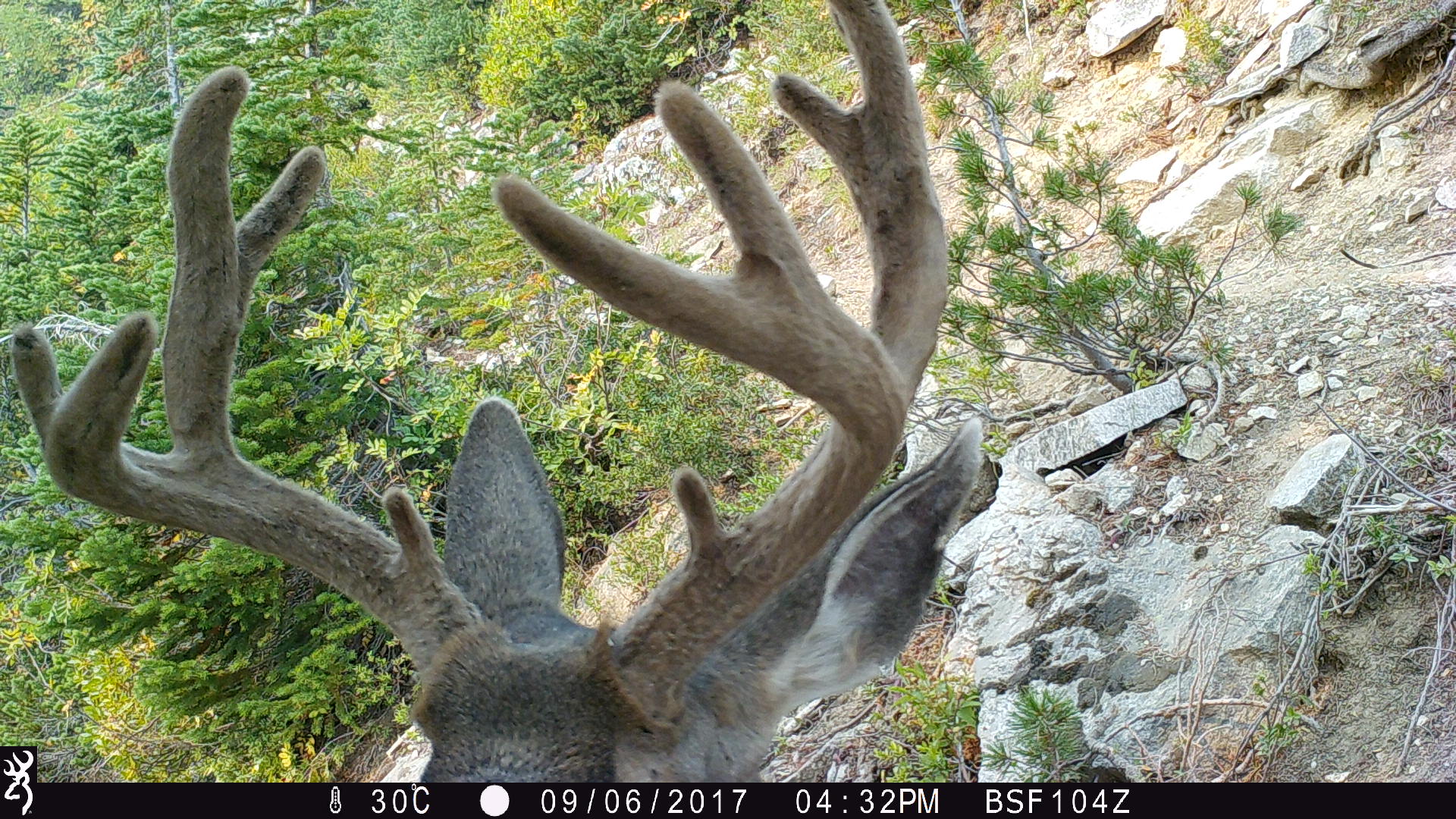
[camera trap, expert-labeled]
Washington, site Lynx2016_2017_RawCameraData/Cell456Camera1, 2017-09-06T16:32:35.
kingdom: Animalia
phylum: Chordata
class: Mammalia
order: Artiodactyla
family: Cervidae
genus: Odocoileus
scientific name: Odocoileus hemionus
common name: mule deer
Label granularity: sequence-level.